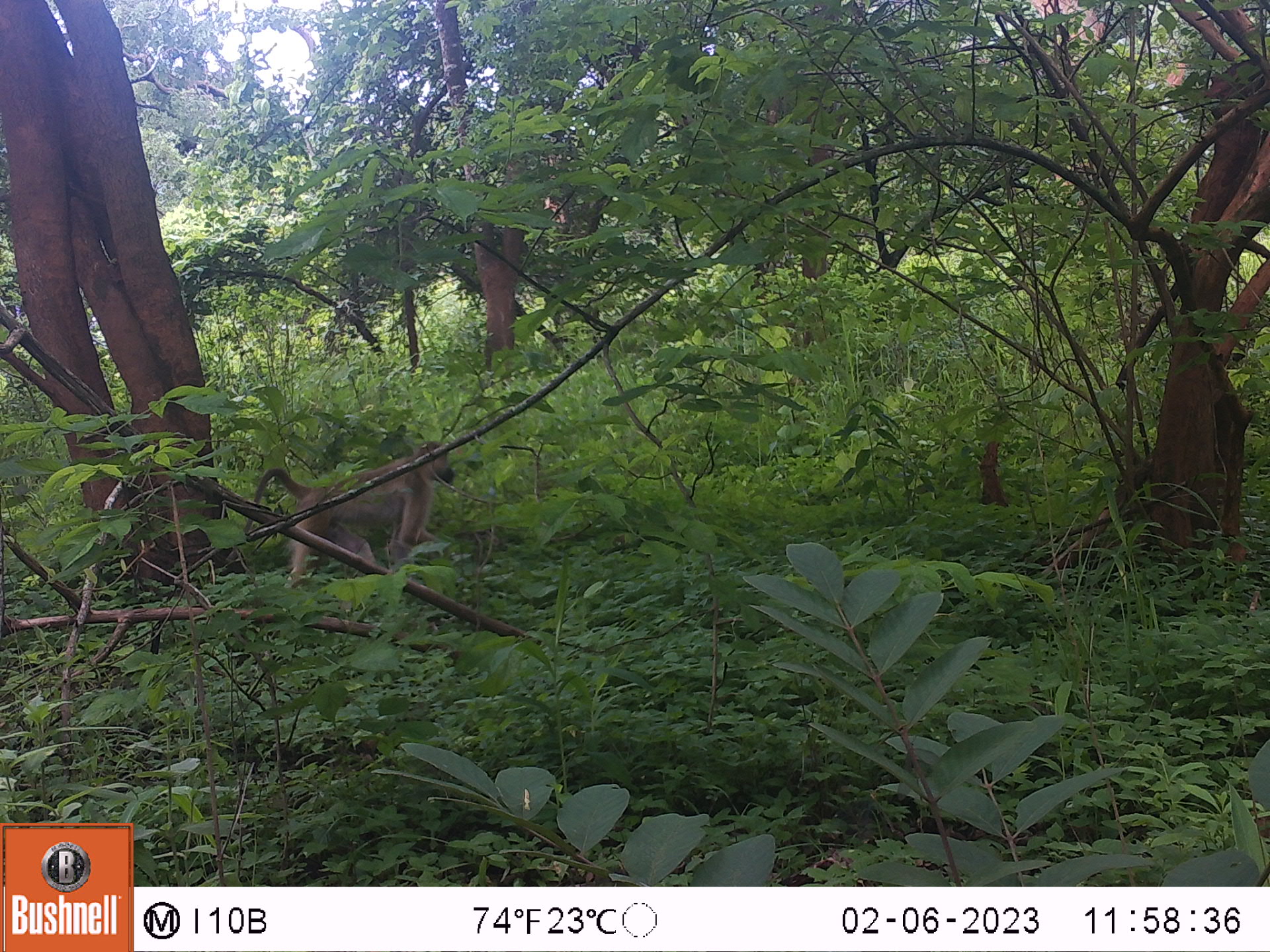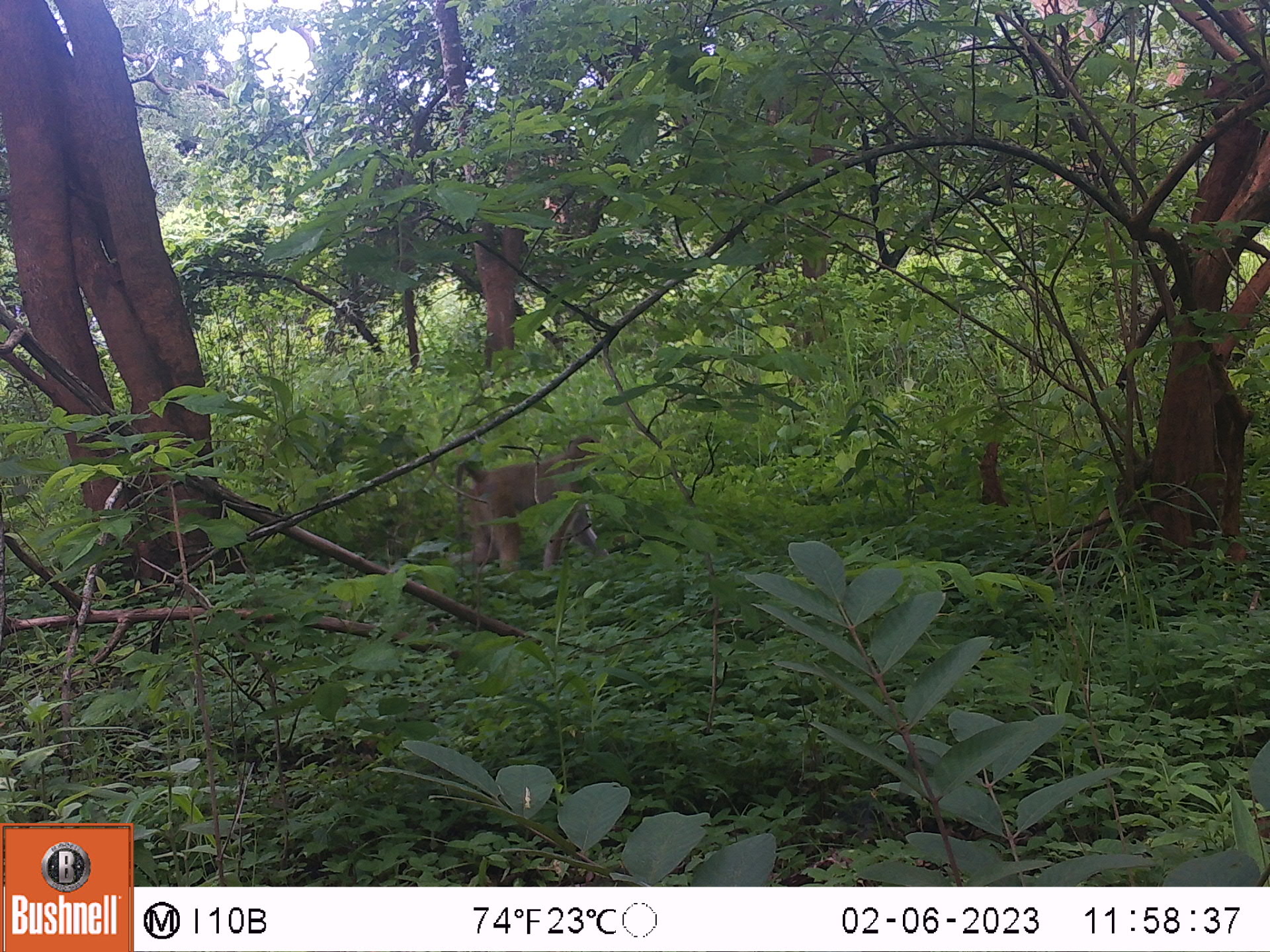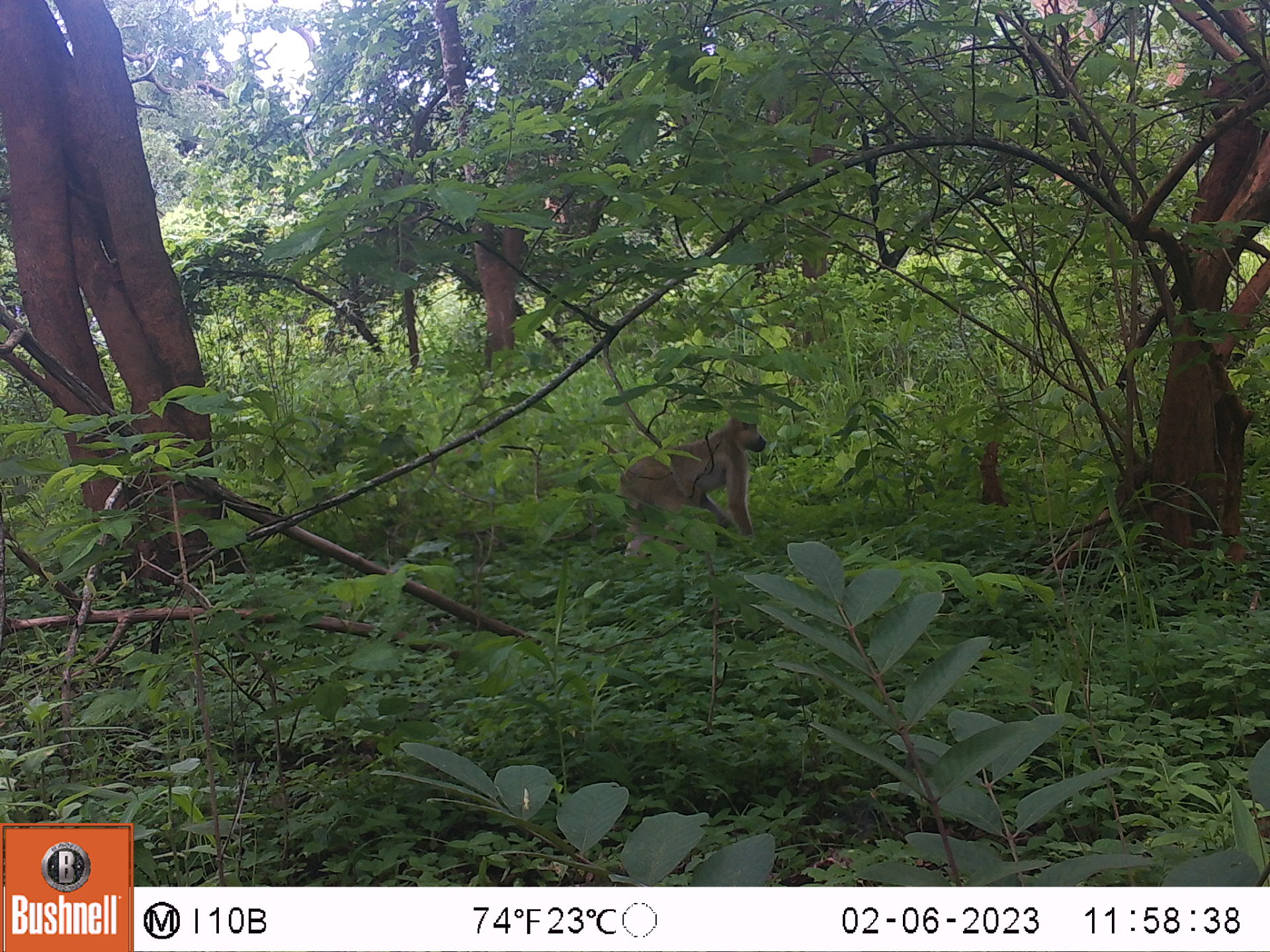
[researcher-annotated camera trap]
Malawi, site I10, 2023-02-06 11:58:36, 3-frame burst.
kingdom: Animalia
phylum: Chordata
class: Mammalia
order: Primates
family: Cercopithecidae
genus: Papio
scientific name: Papio cynocephalus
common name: yellow baboon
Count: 1.